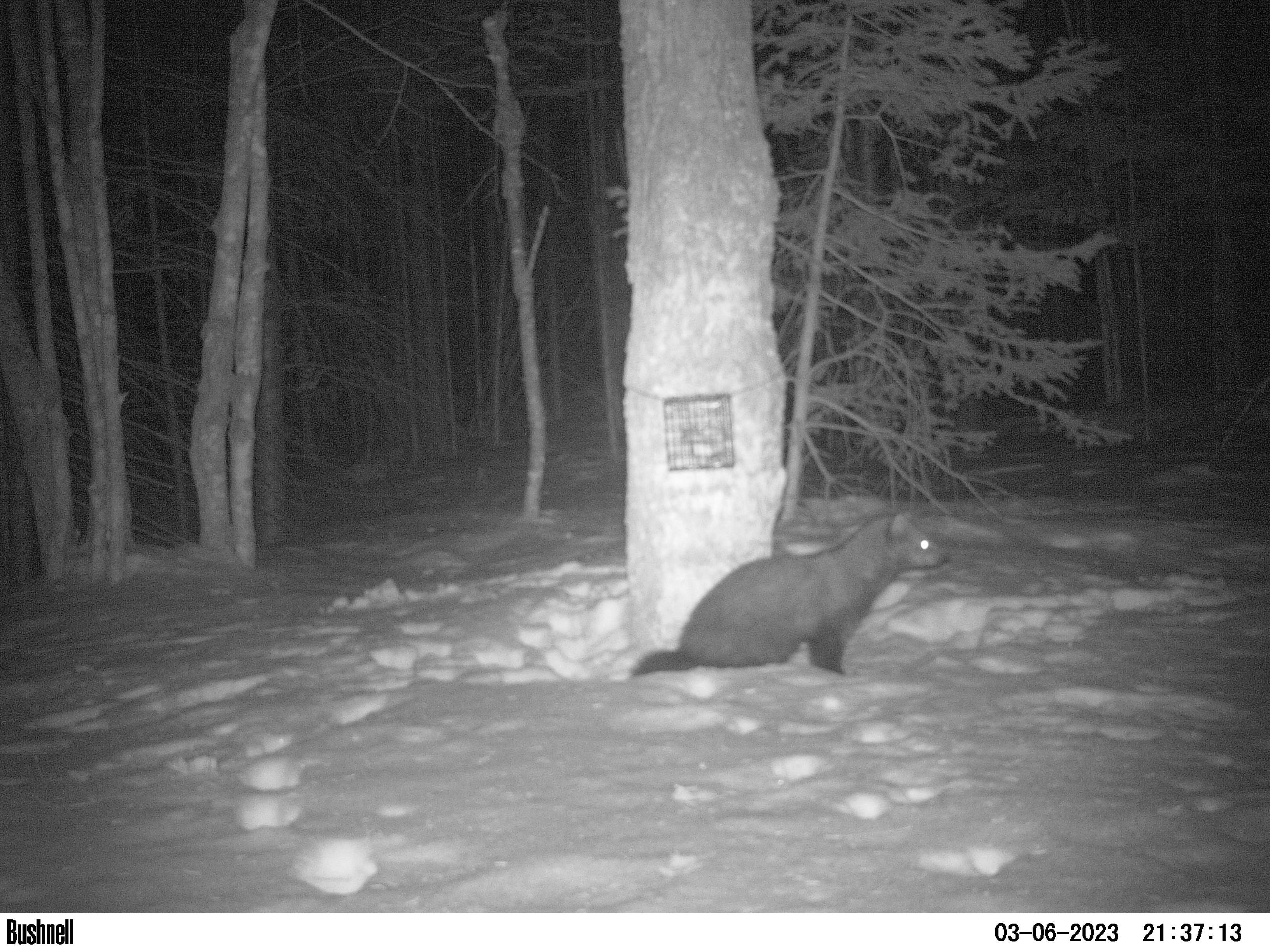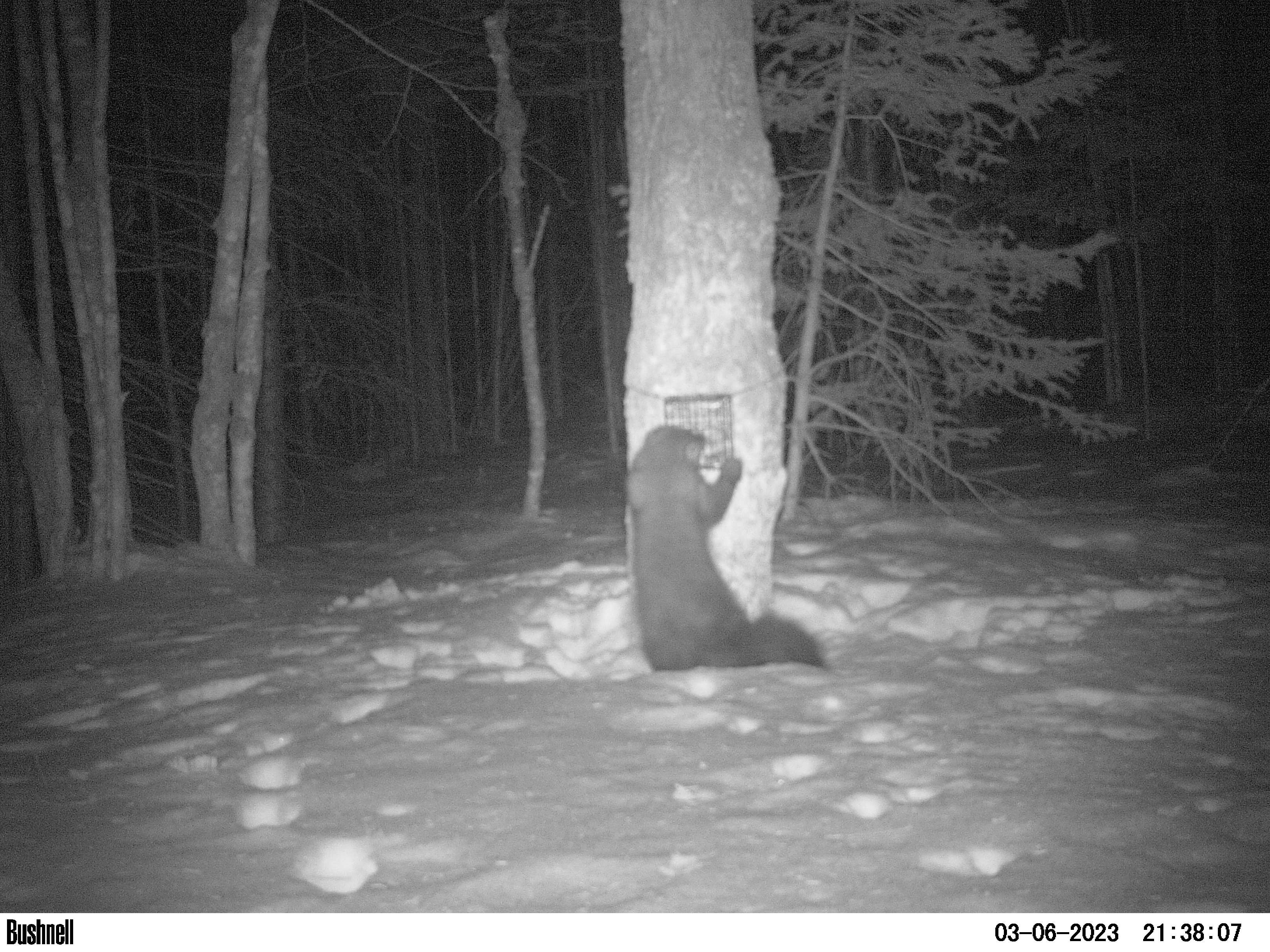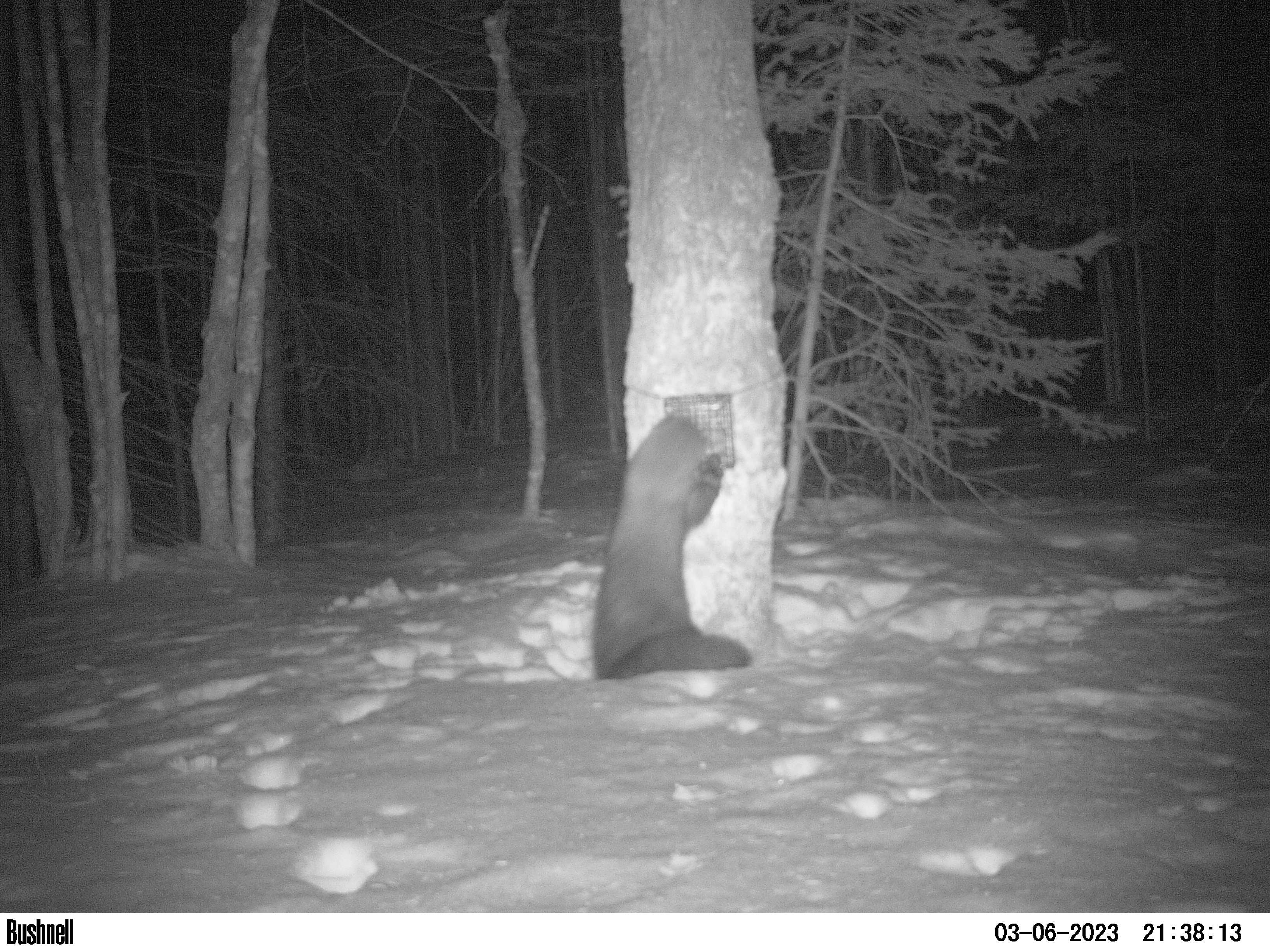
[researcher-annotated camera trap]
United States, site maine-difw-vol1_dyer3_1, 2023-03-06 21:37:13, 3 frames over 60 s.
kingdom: Animalia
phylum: Chordata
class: Mammalia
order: Carnivora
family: Mustelidae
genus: Pekania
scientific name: Pekania pennanti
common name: fisher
Fisher (Pekania pennanti).